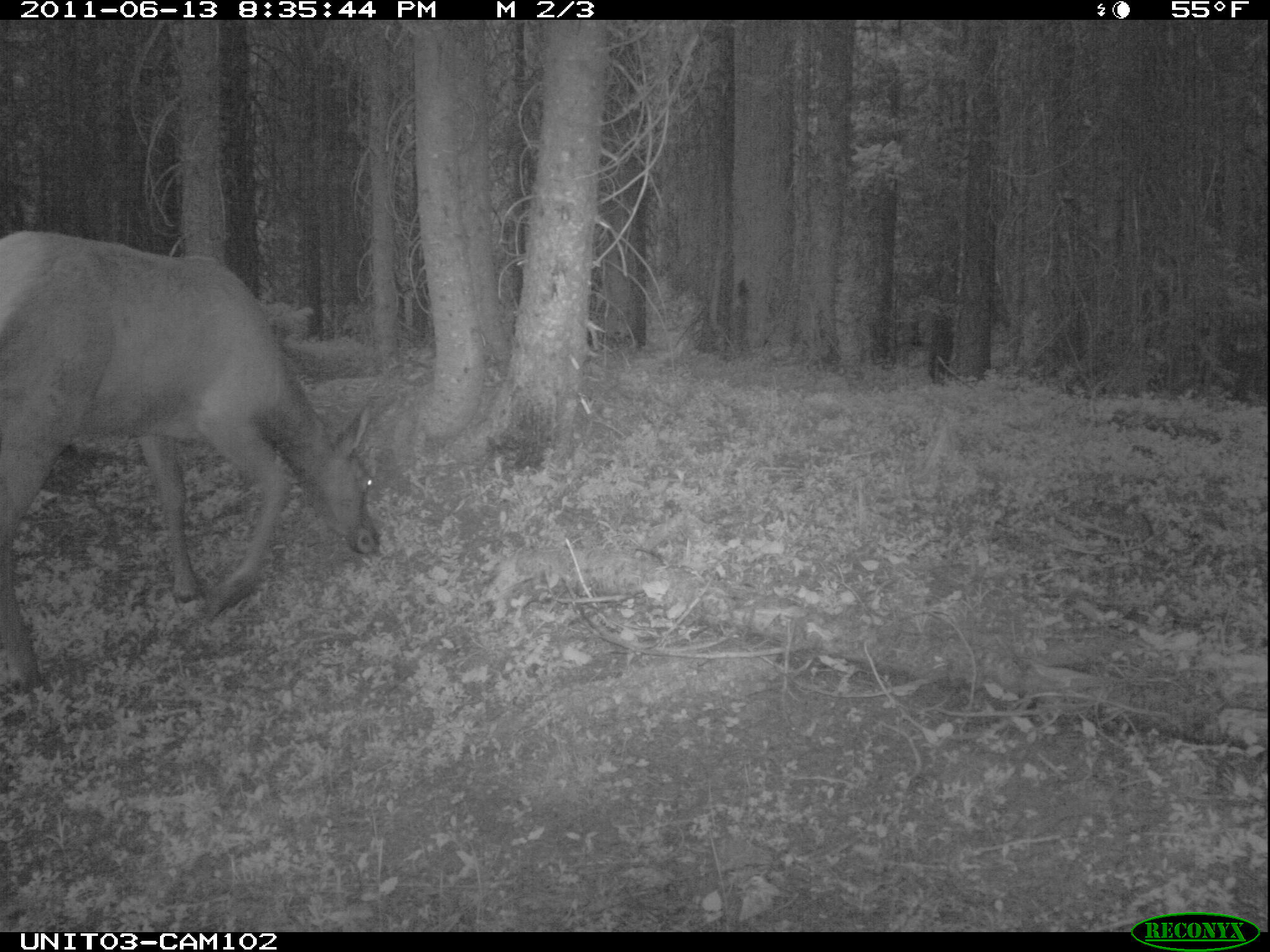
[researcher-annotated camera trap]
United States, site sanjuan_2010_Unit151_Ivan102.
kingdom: Animalia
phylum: Chordata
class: Mammalia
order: Artiodactyla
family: Cervidae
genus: Cervus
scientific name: Cervus elaphus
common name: red deer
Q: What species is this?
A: Cervus elaphus (red deer).